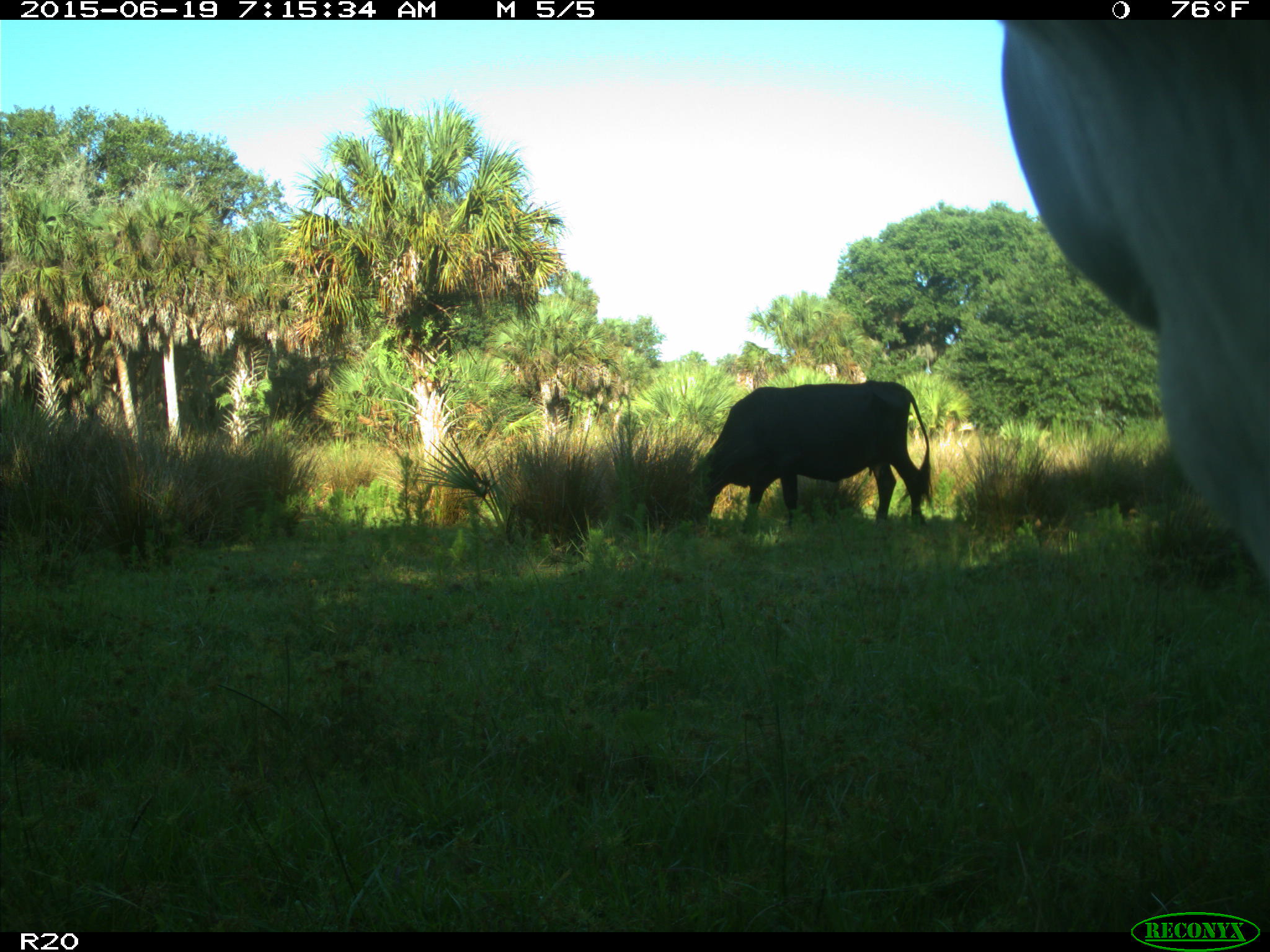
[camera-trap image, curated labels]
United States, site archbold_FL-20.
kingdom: Animalia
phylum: Chordata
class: Mammalia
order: Artiodactyla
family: Bovidae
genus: Bos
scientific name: Bos taurus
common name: domestic cow